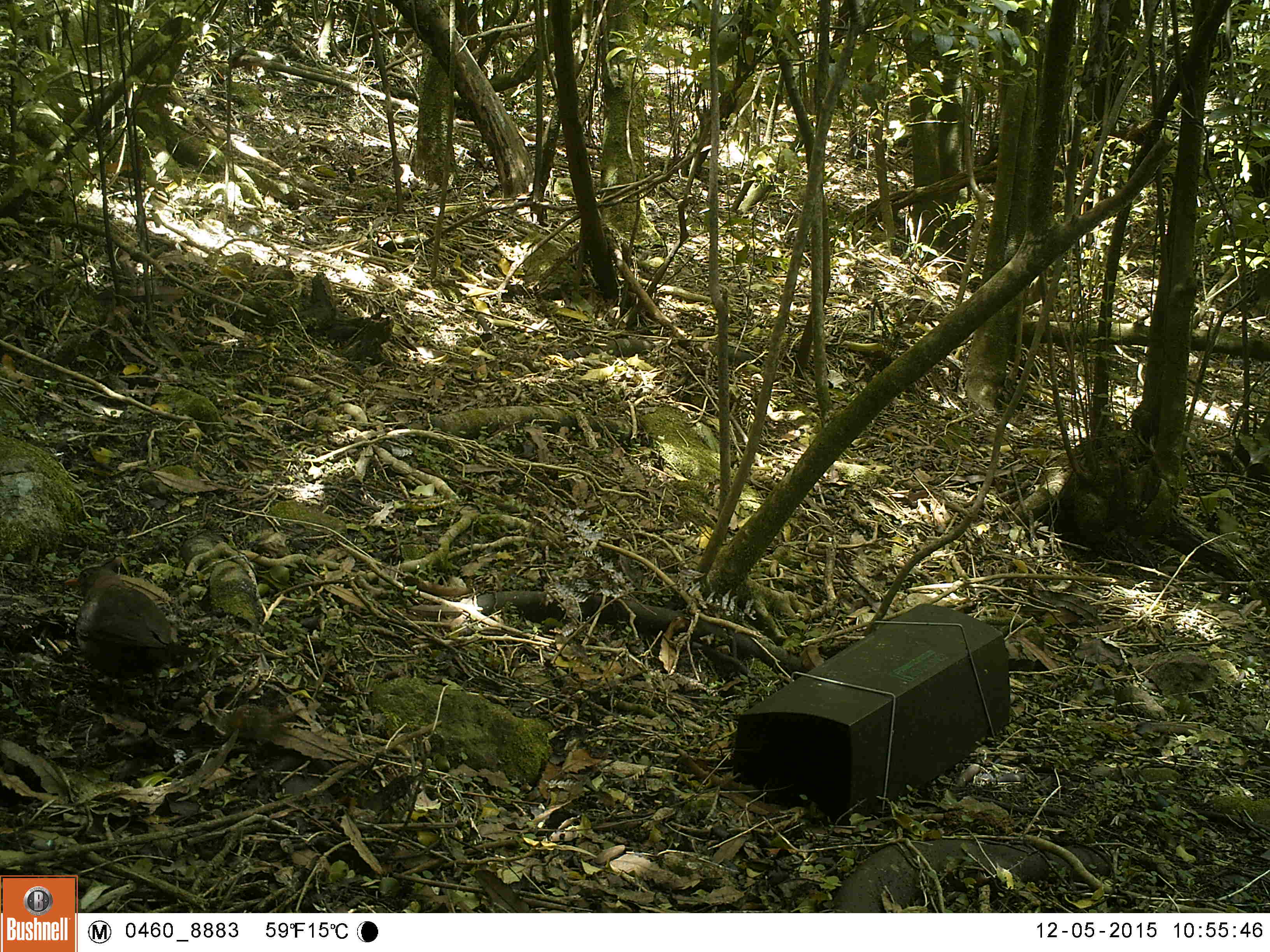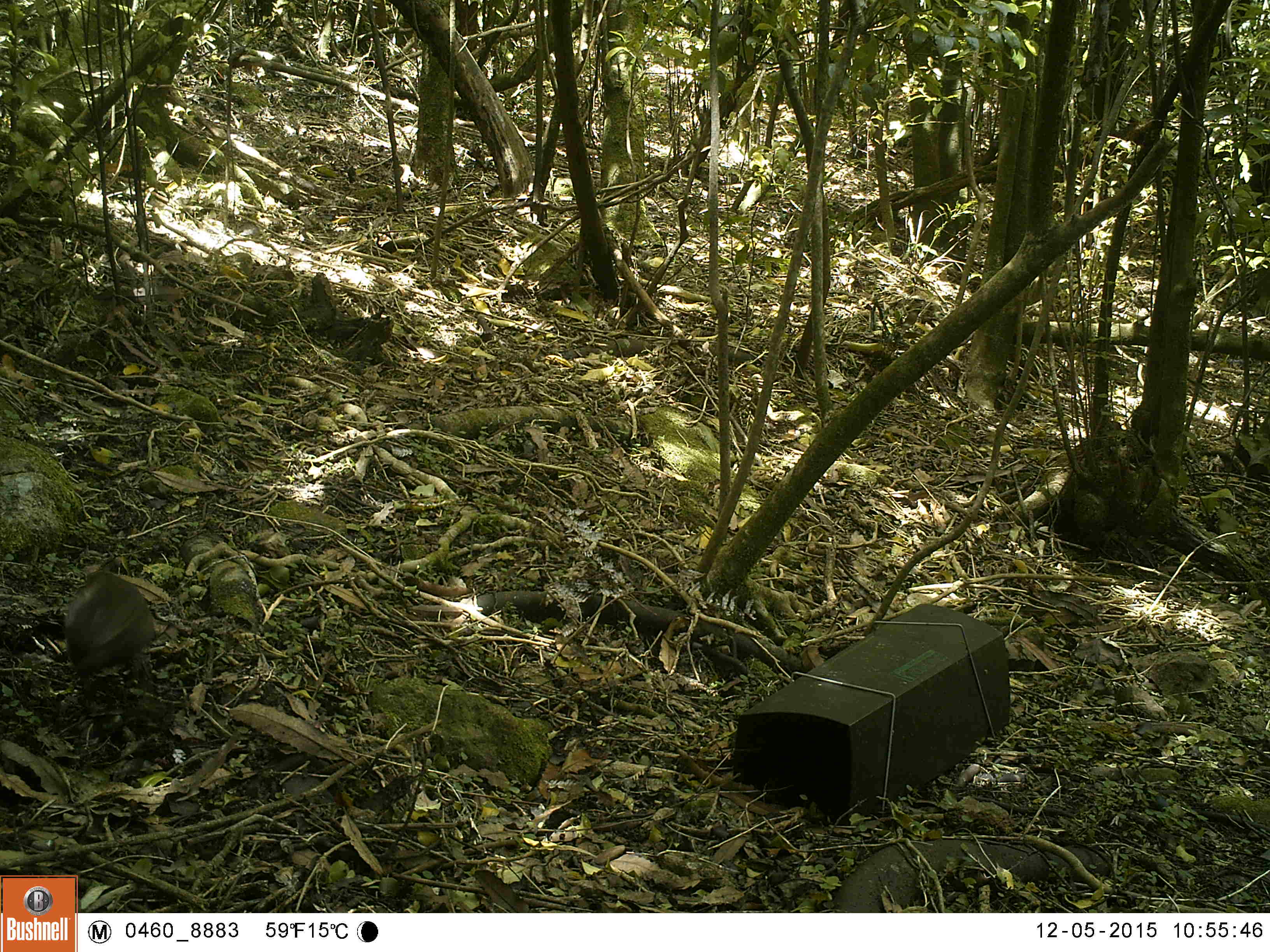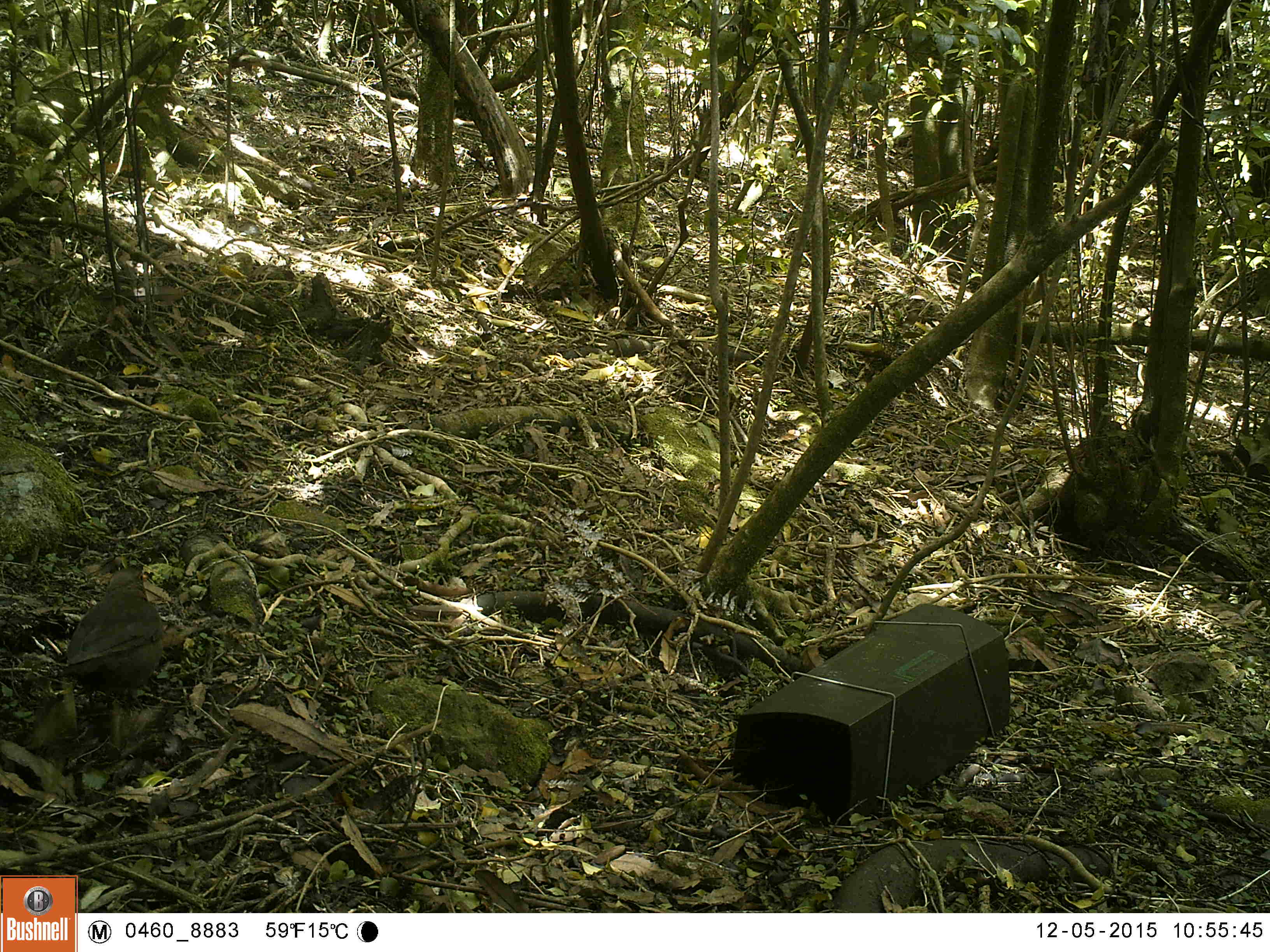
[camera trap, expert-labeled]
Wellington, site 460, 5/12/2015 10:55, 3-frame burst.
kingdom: Animalia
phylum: Chordata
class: Aves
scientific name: Aves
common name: bird